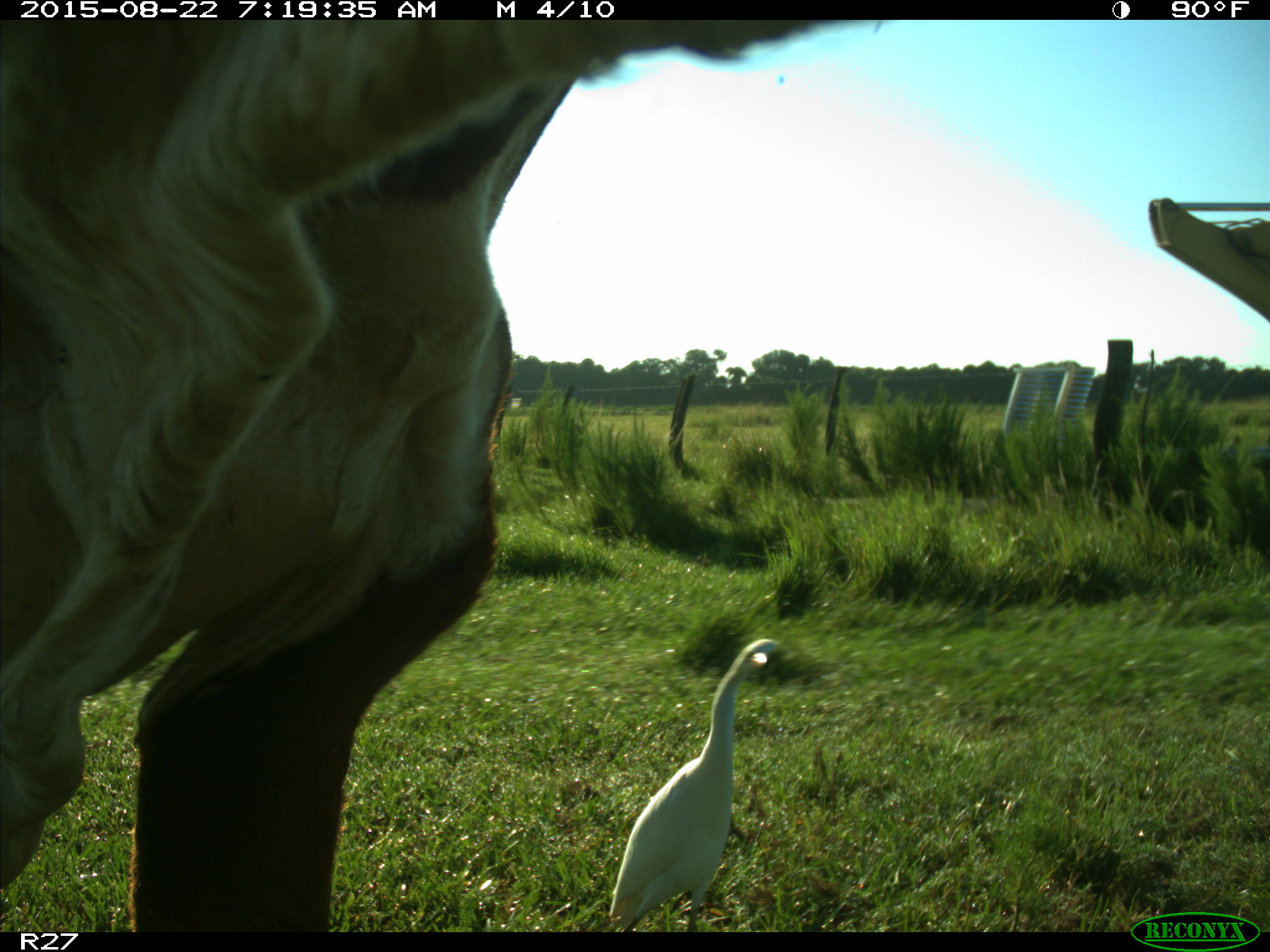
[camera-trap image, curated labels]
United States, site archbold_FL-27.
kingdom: Animalia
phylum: Chordata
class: Mammalia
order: Artiodactyla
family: Bovidae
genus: Bos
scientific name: Bos taurus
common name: domestic cow